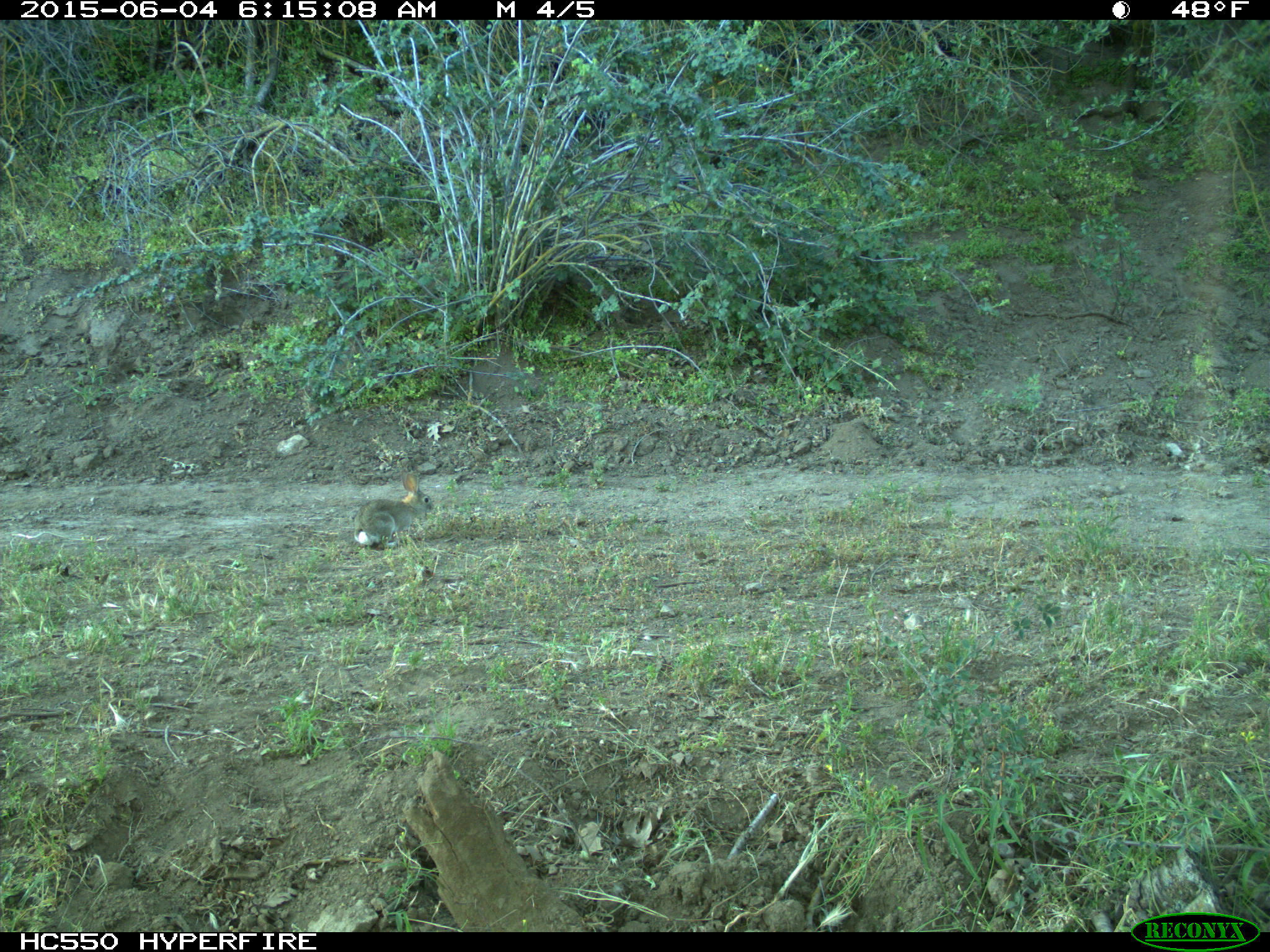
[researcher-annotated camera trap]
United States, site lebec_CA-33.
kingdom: Animalia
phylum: Chordata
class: Mammalia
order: Lagomorpha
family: Leporidae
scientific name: Leporidae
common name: rabbits and hares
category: unidentified rabbit